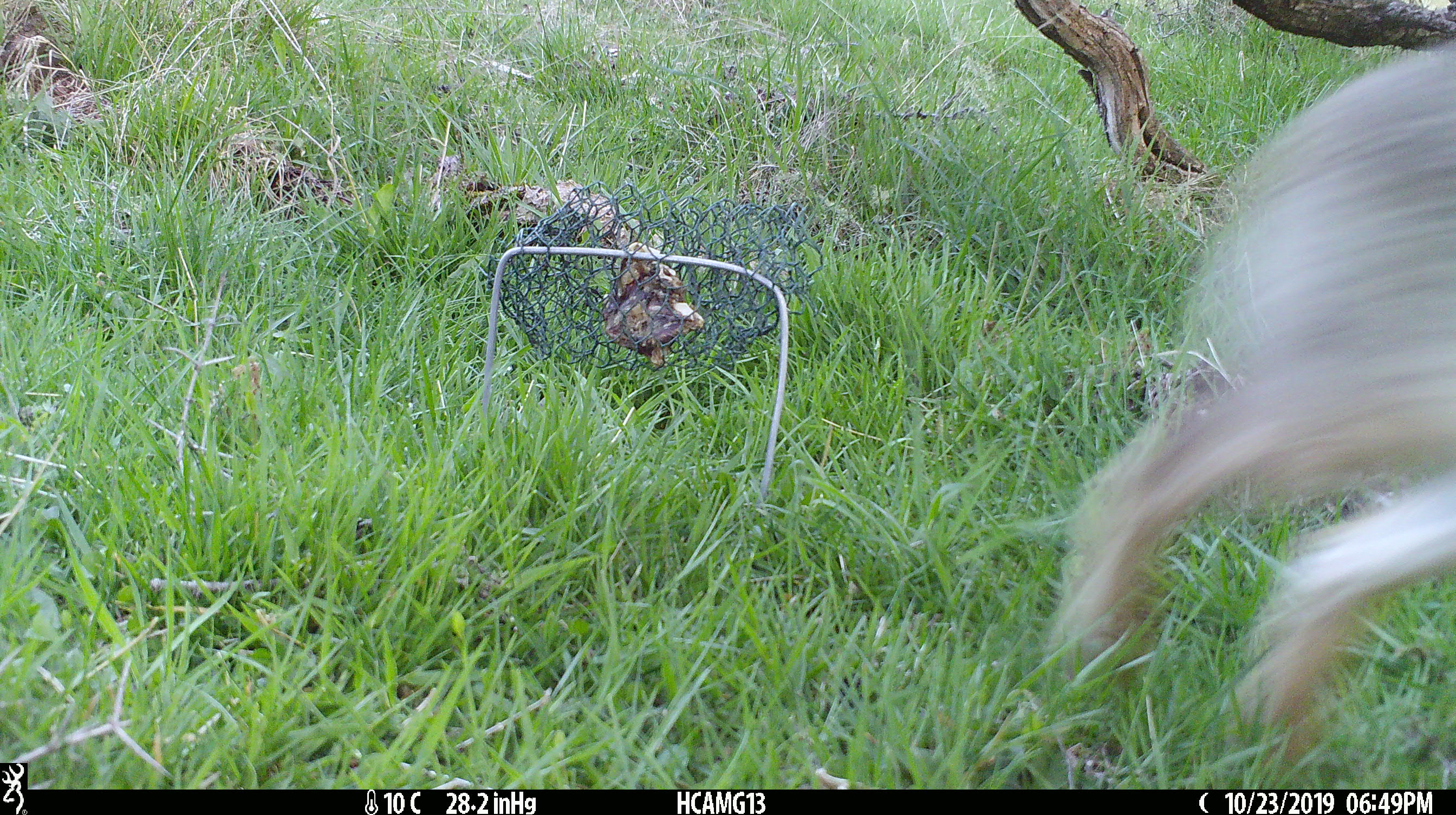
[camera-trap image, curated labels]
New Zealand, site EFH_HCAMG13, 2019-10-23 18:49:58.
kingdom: Animalia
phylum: Chordata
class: Mammalia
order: Lagomorpha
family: Leporidae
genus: Lepus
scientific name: Lepus europaeus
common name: brown hare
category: hare